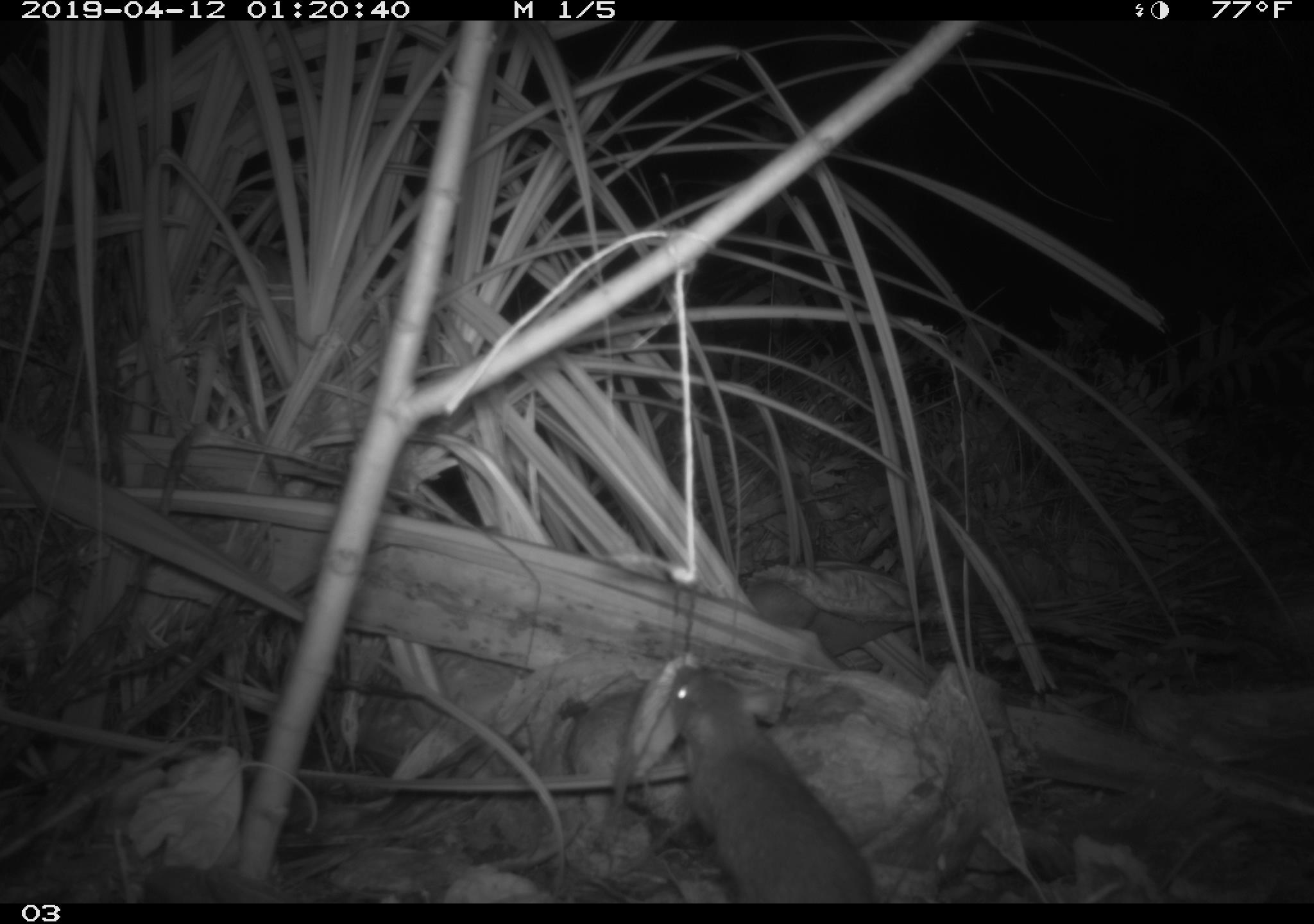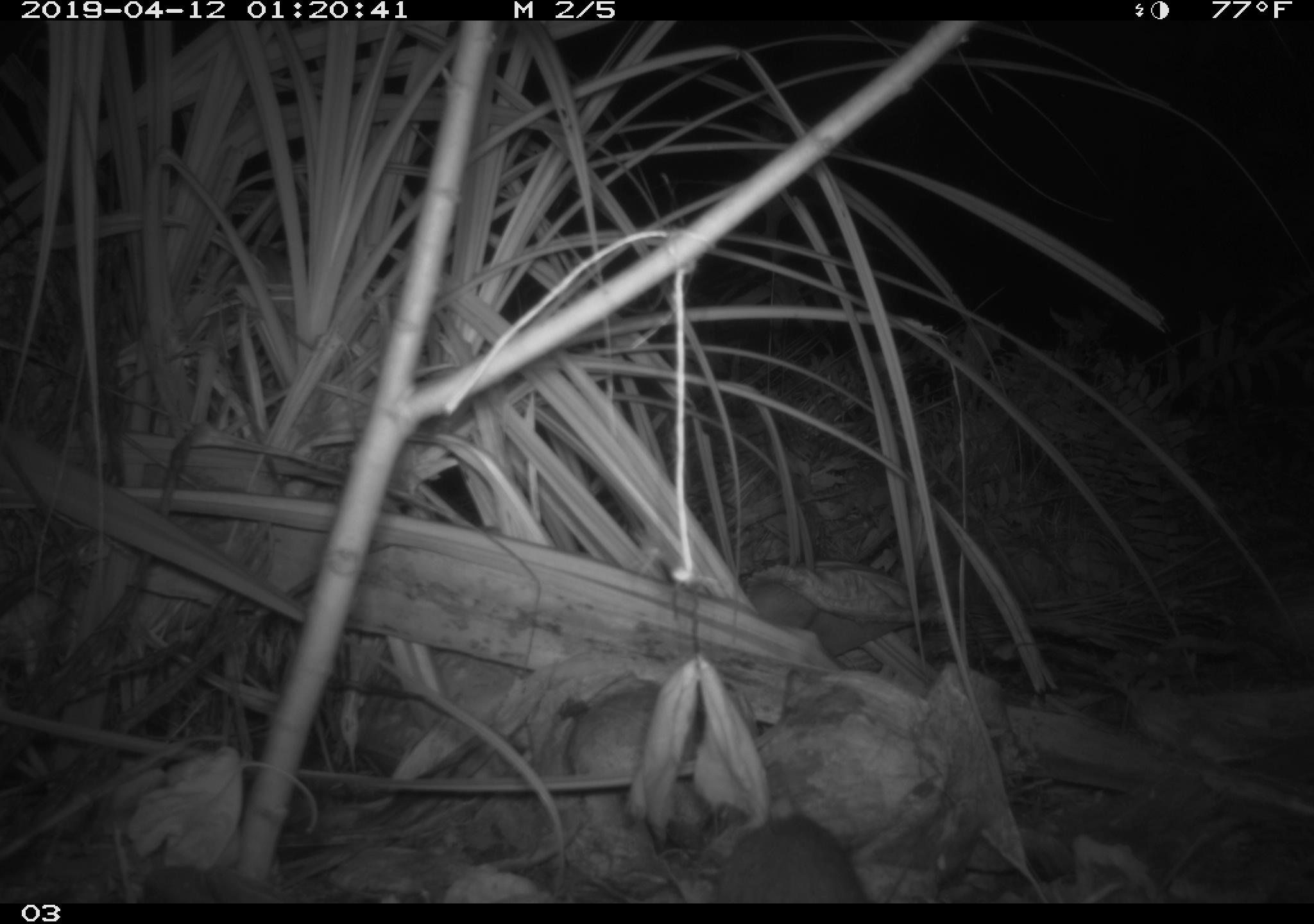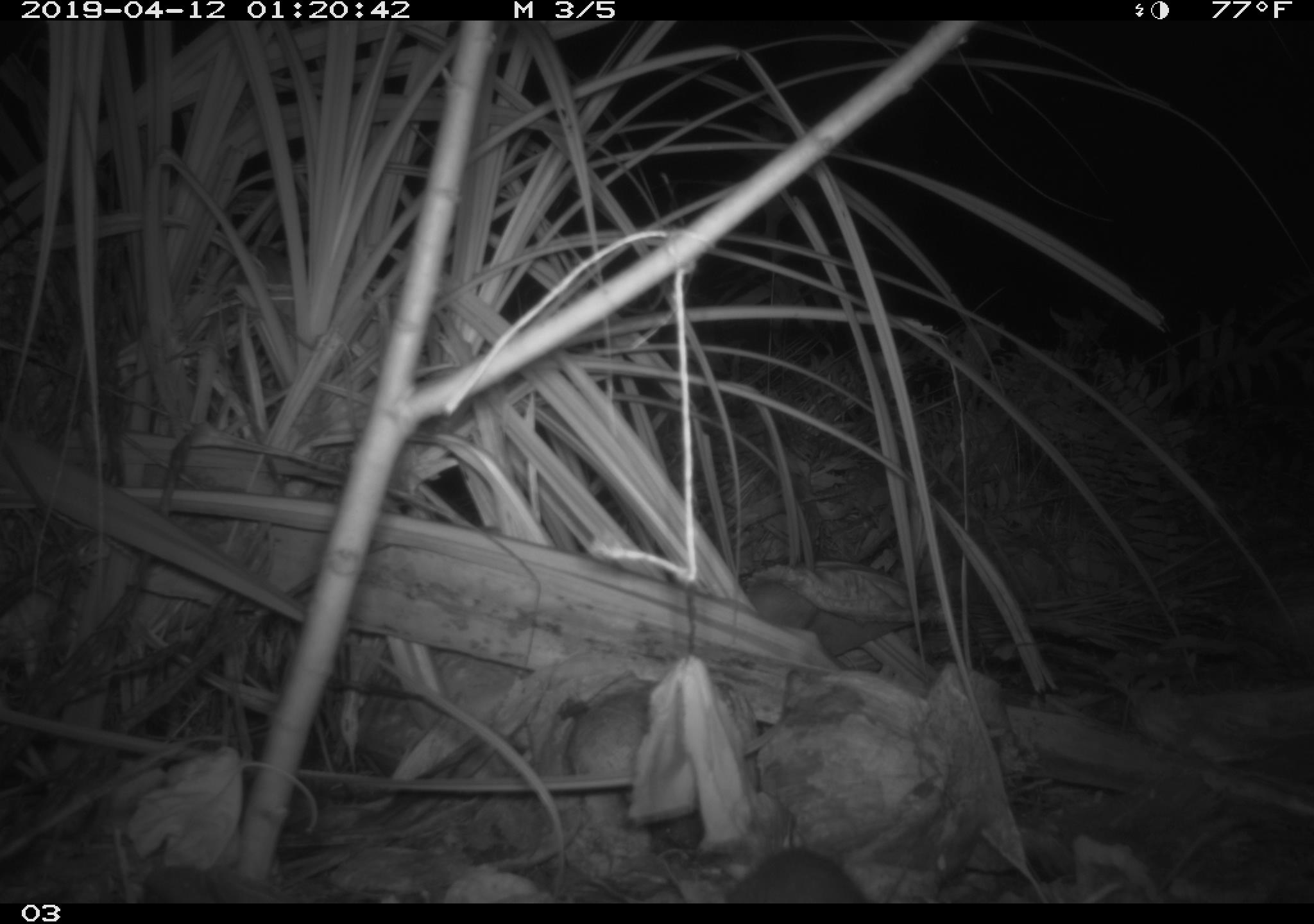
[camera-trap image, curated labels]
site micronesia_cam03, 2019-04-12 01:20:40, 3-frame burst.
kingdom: Animalia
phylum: Chordata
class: Mammalia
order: Rodentia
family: Muridae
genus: Rattus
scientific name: Rattus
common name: rat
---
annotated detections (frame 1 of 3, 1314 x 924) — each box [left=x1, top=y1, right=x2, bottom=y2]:
rat: [left=658, top=662, right=873, bottom=902]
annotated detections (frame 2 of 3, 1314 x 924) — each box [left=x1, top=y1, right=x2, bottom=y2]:
rat: [left=704, top=812, right=868, bottom=903]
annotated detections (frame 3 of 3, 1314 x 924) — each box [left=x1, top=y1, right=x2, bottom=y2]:
rat: [left=713, top=847, right=866, bottom=902]